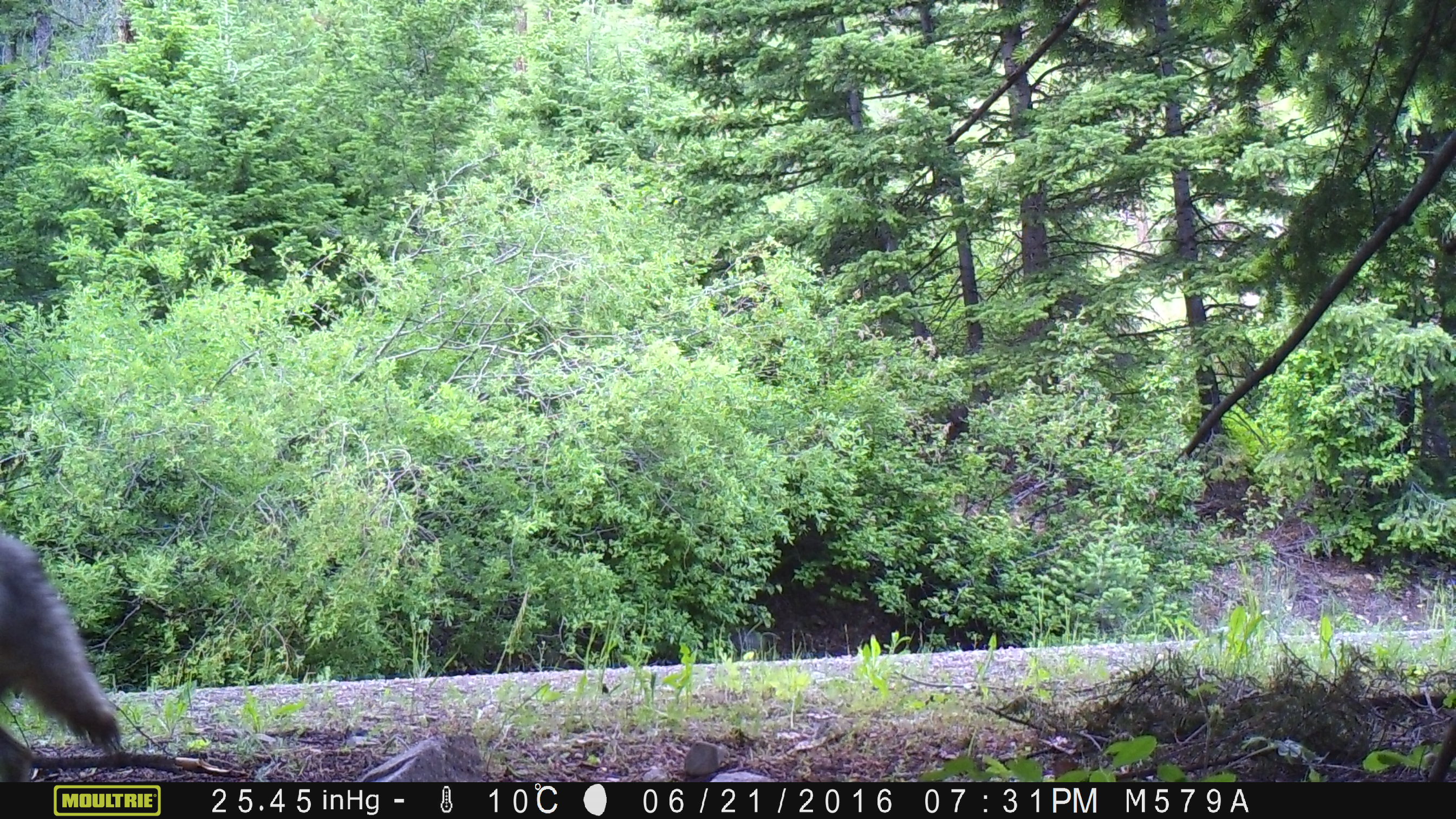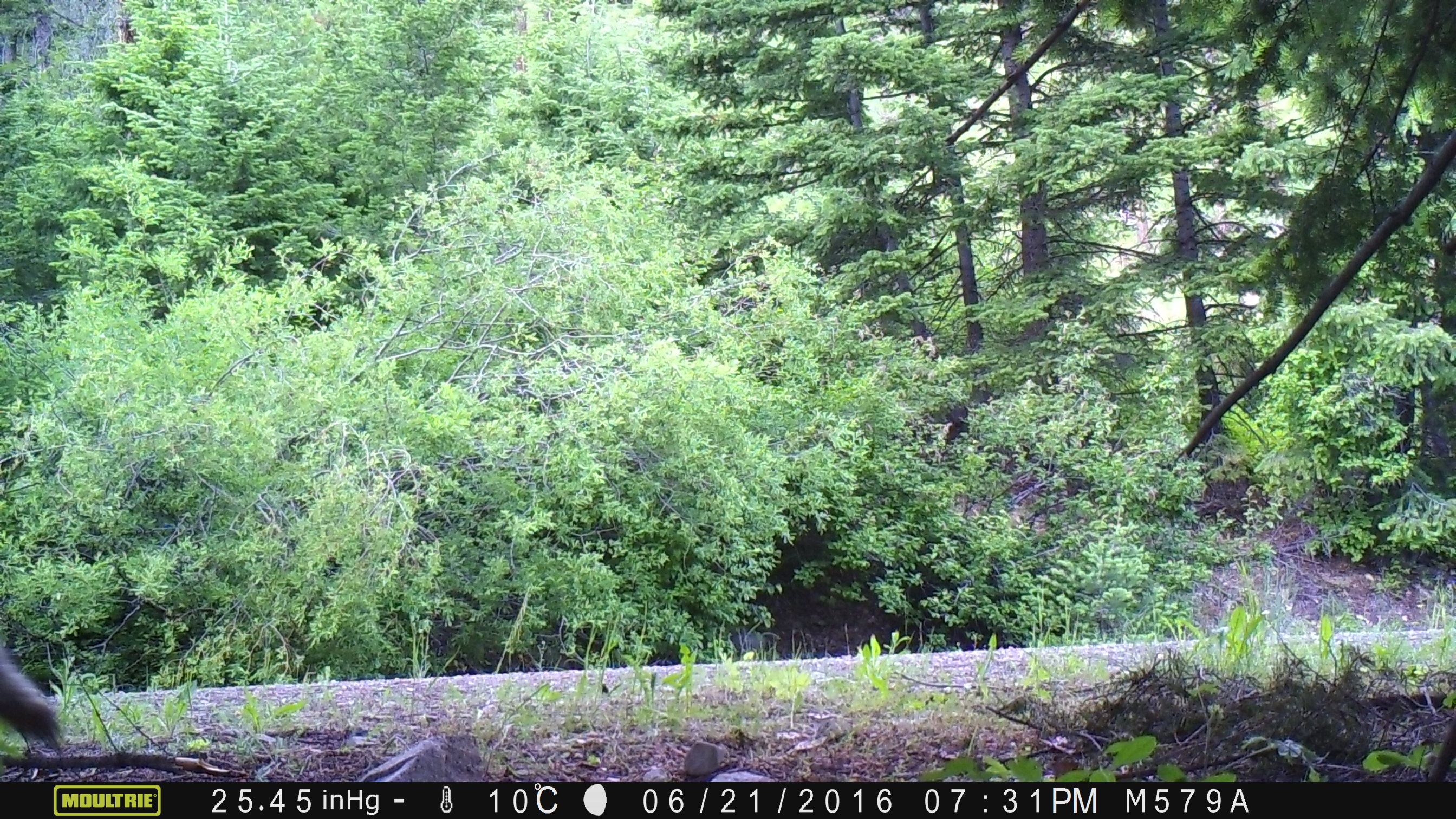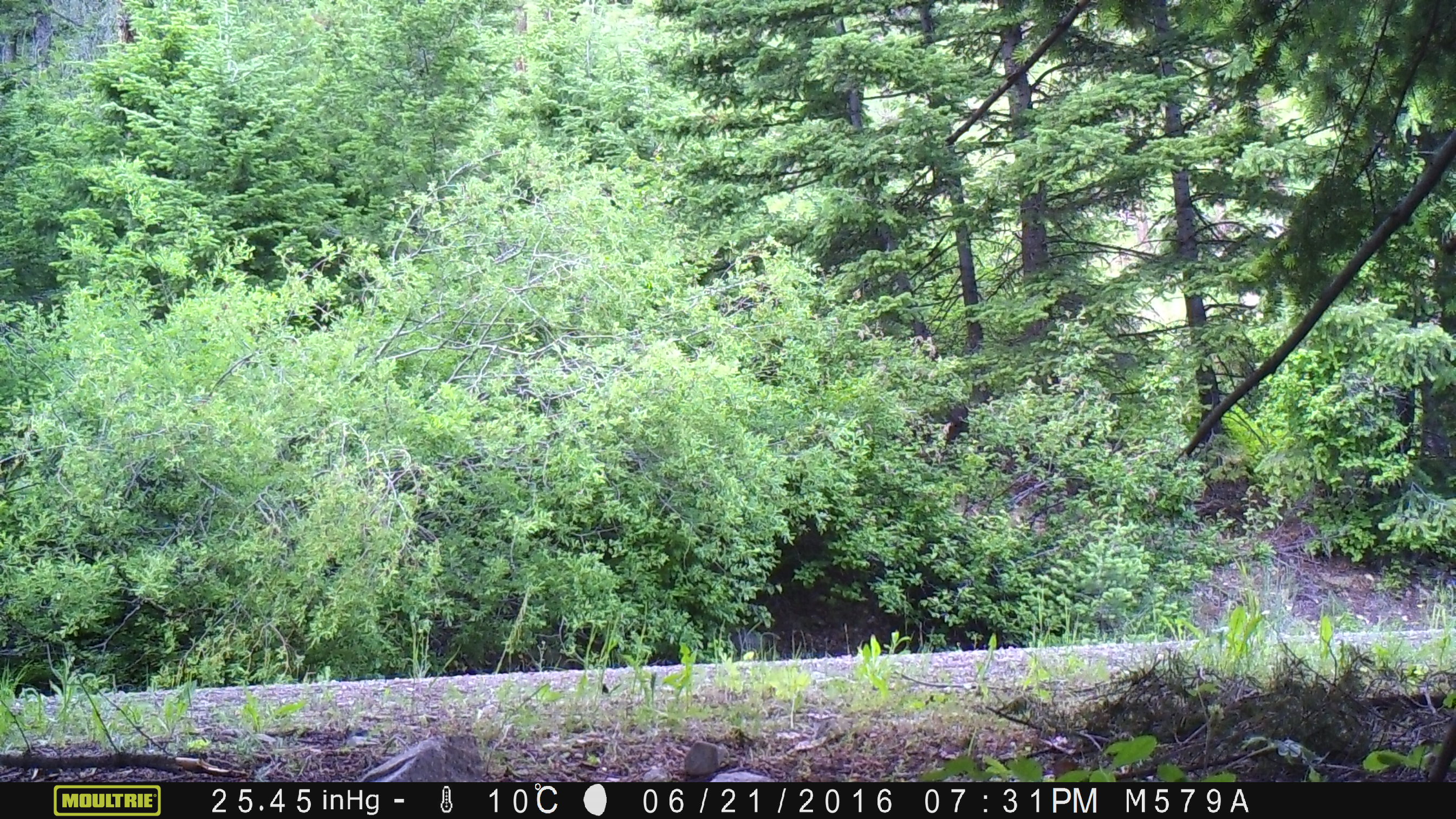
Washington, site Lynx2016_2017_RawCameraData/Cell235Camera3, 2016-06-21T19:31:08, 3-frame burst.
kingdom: Animalia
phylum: Chordata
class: Mammalia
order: Carnivora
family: Canidae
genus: Canis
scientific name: Canis latrans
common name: coyote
Canis latrans (coyote). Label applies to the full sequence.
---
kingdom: Animalia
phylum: Chordata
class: Mammalia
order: Artiodactyla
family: Cervidae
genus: Odocoileus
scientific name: Odocoileus hemionus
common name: mule deer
Odocoileus hemionus (mule deer). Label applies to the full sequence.